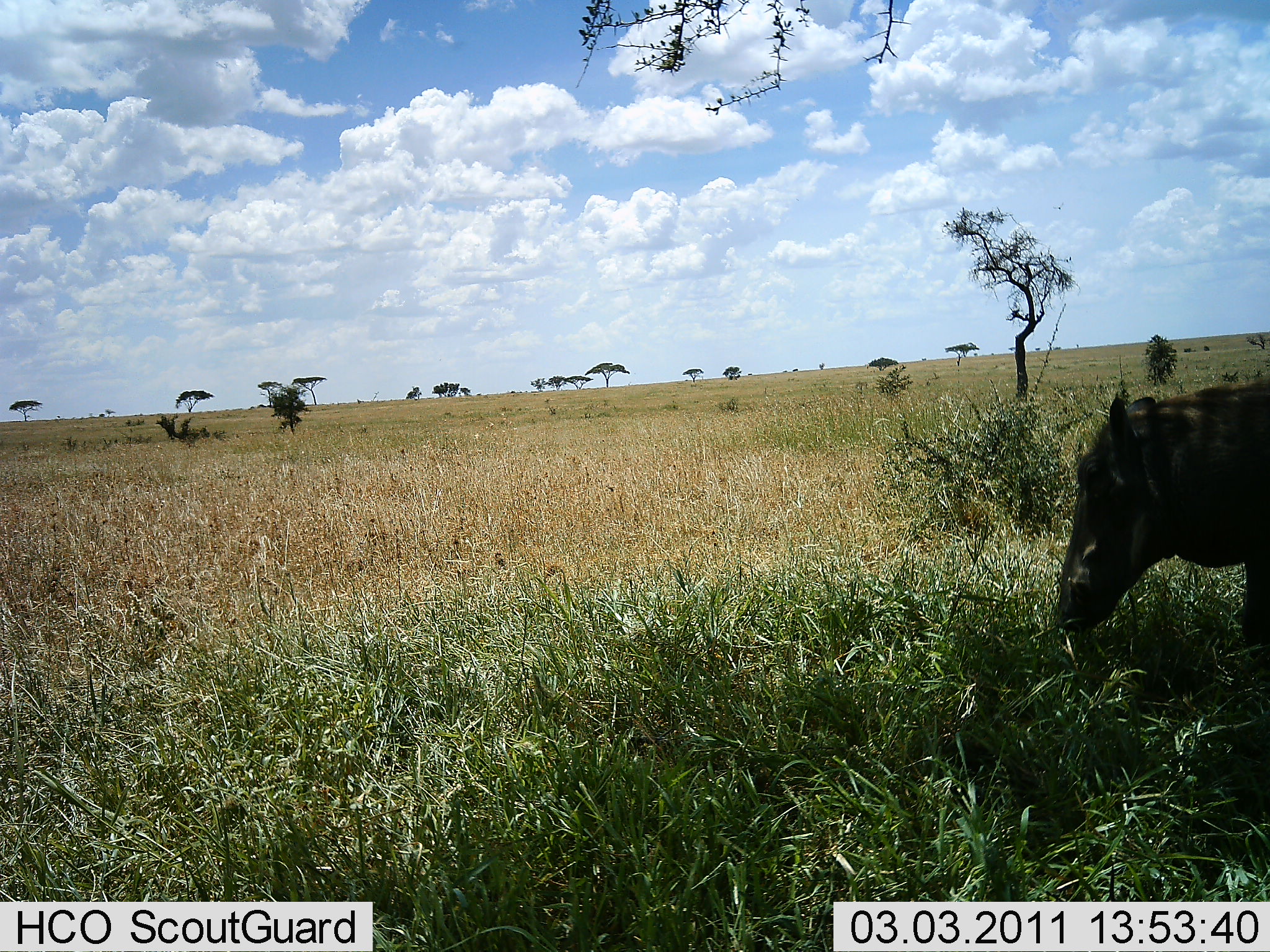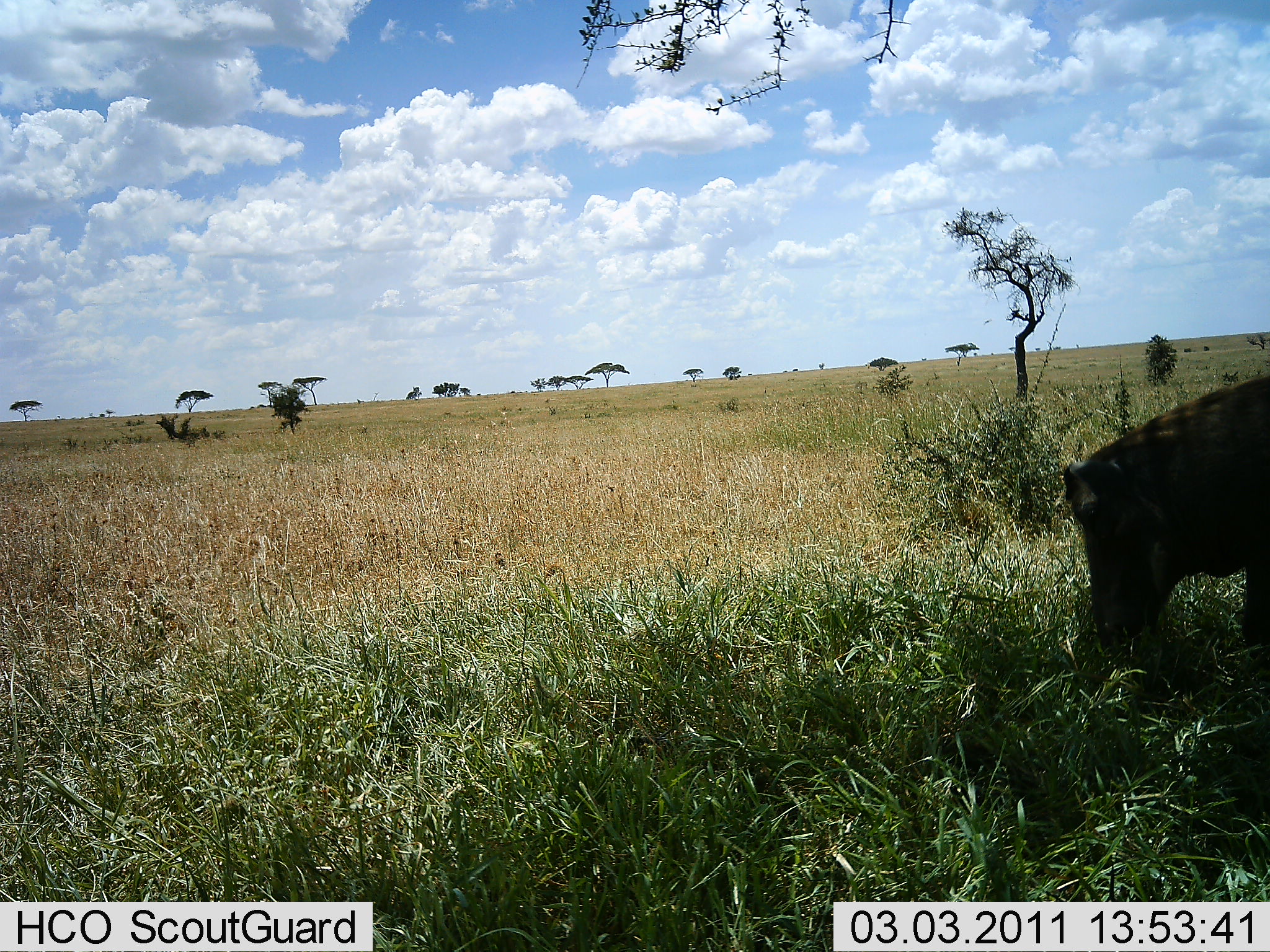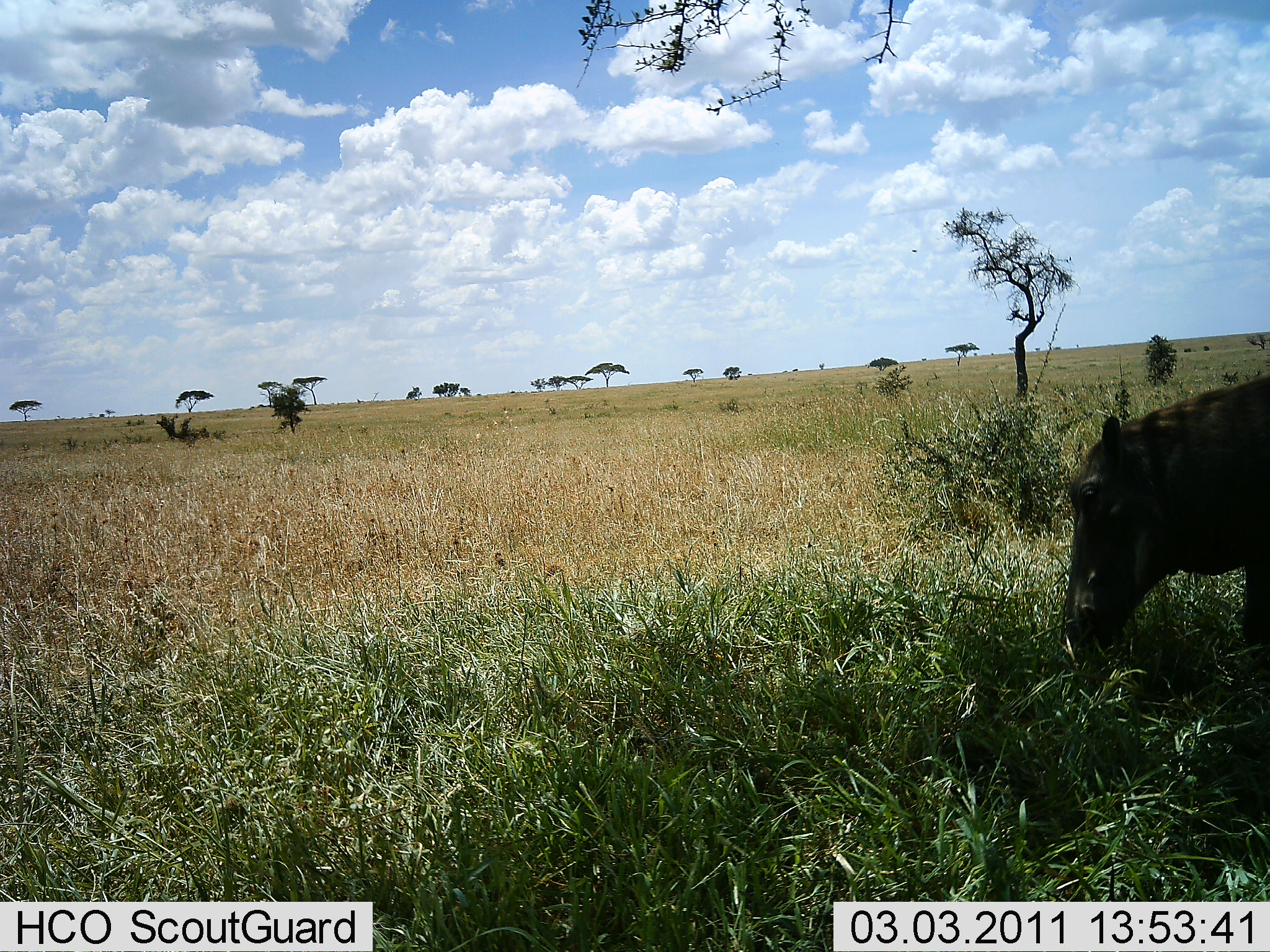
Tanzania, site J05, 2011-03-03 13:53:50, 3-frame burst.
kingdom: Animalia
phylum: Chordata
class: Mammalia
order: Artiodactyla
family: Suidae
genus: Phacochoerus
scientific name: Phacochoerus africanus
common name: warthog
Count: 1.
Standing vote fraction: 40%.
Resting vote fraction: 0%.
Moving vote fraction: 20%.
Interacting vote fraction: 0%.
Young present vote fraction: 0%.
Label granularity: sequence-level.